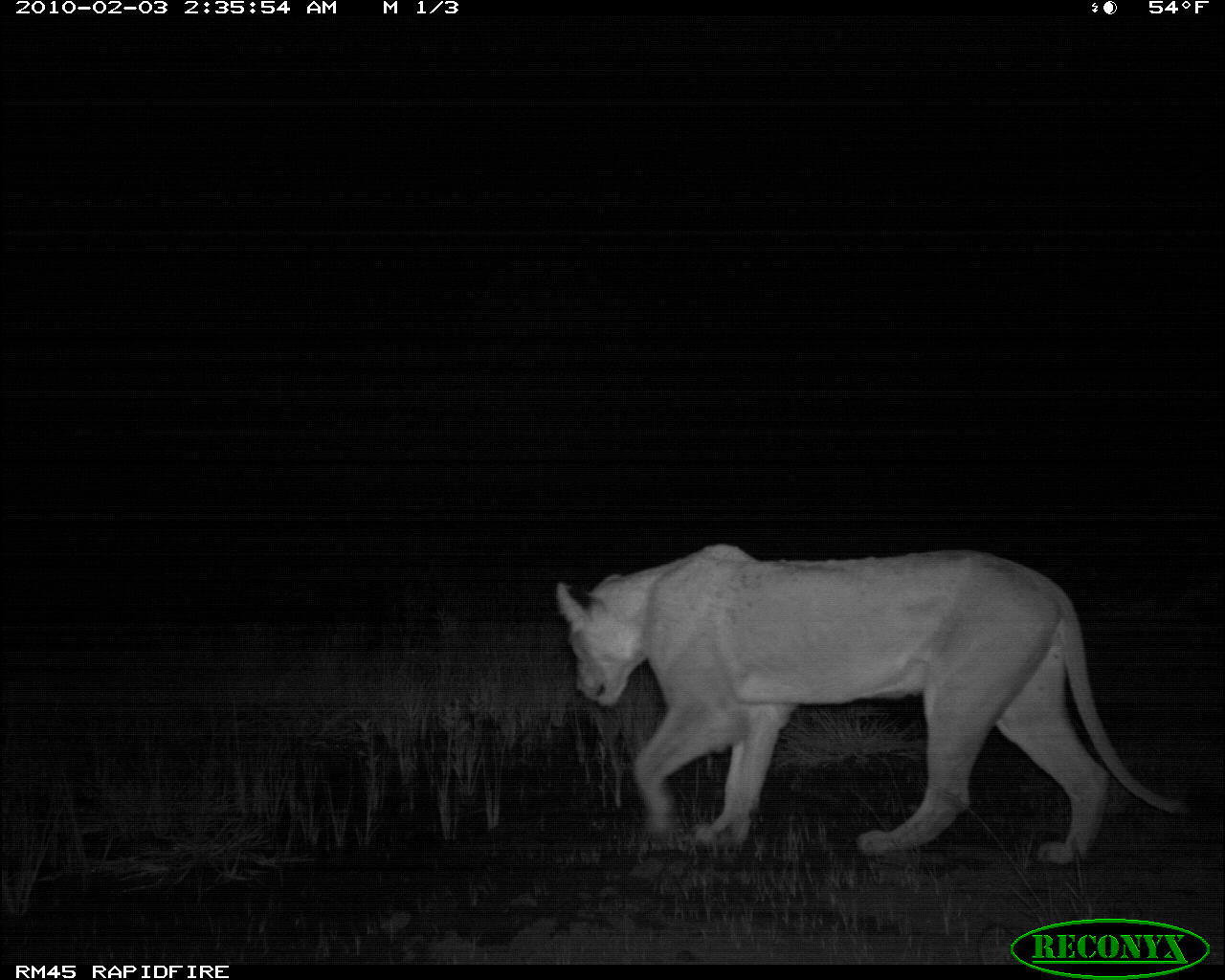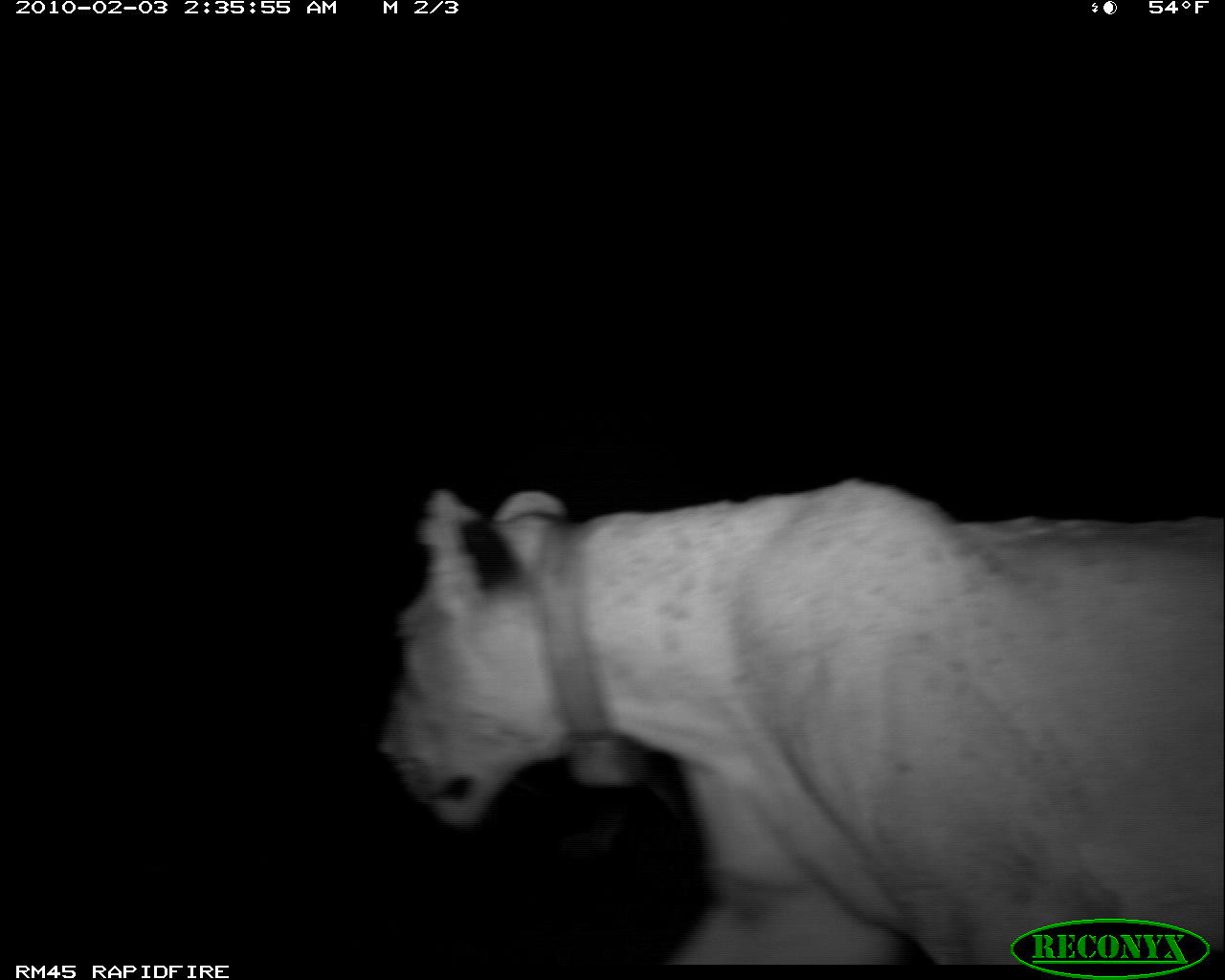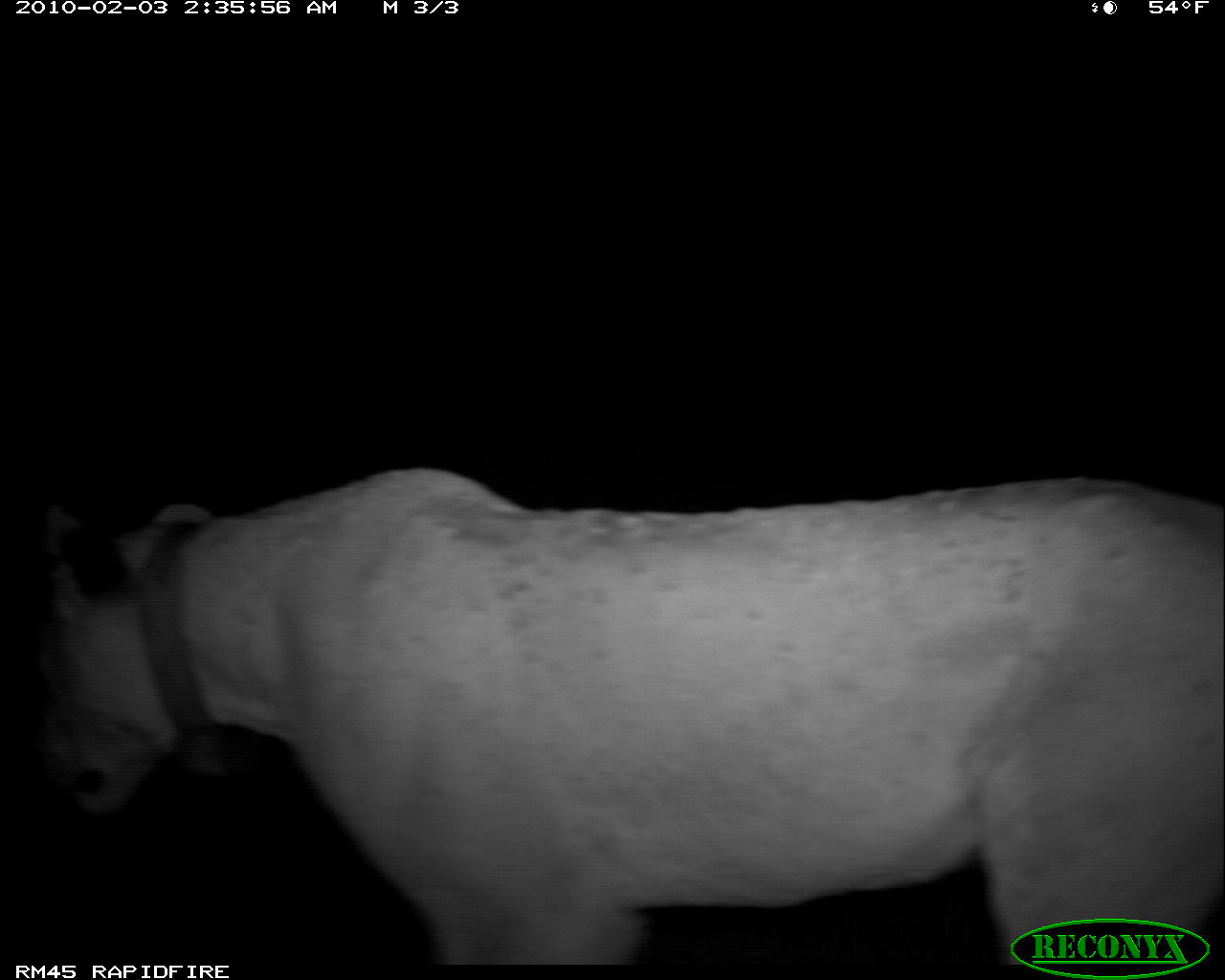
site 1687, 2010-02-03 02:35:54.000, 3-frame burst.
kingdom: Animalia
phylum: Chordata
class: Mammalia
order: Carnivora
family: Felidae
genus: Panthera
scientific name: Panthera leo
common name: lion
Panthera leo (lion), count 1.